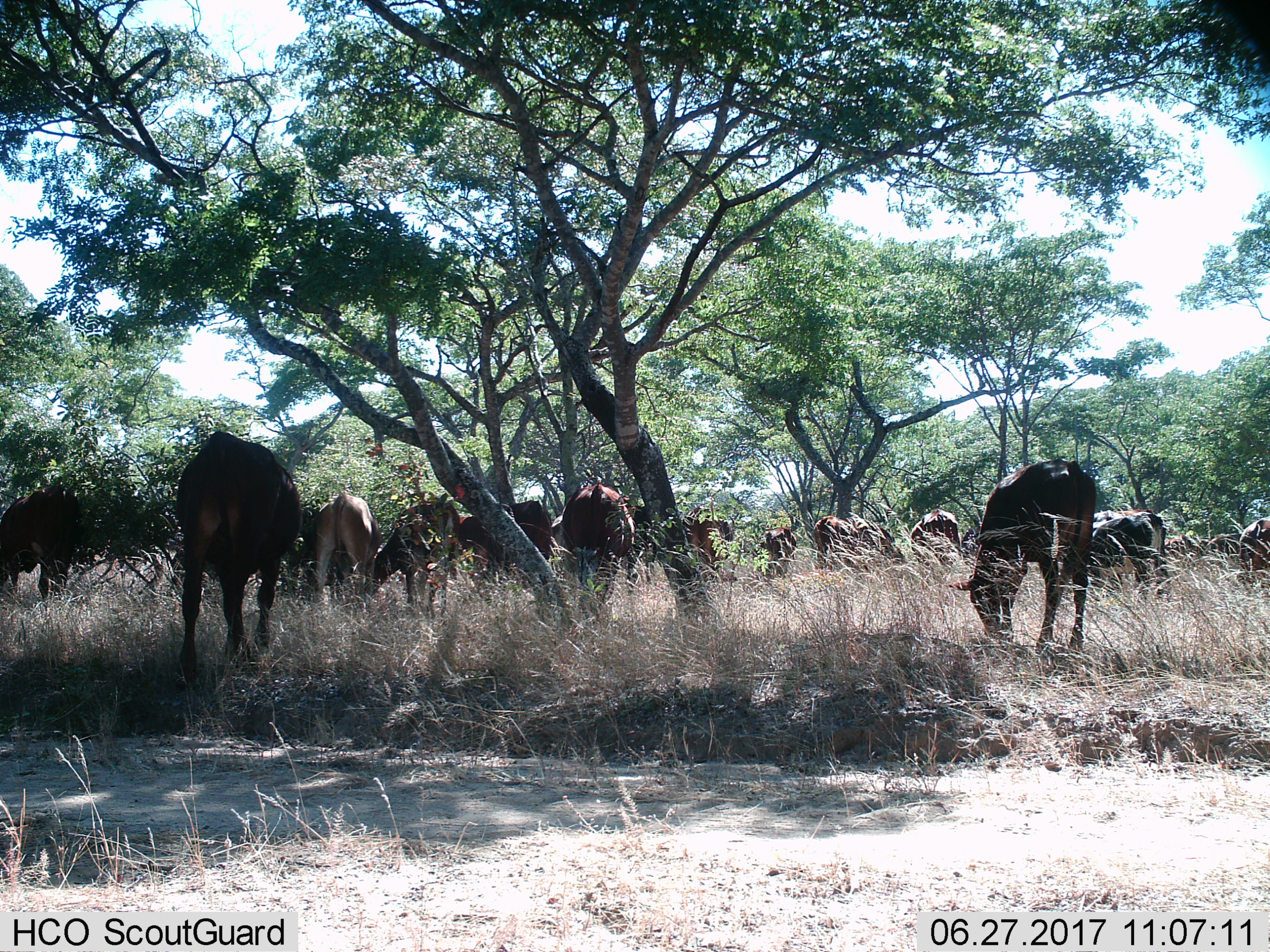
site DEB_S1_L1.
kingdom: Animalia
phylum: Chordata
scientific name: Vertebrata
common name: domestic animal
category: domesticanimal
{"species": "domesticanimal (domestic animal) (Vertebrata)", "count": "11-50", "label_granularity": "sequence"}